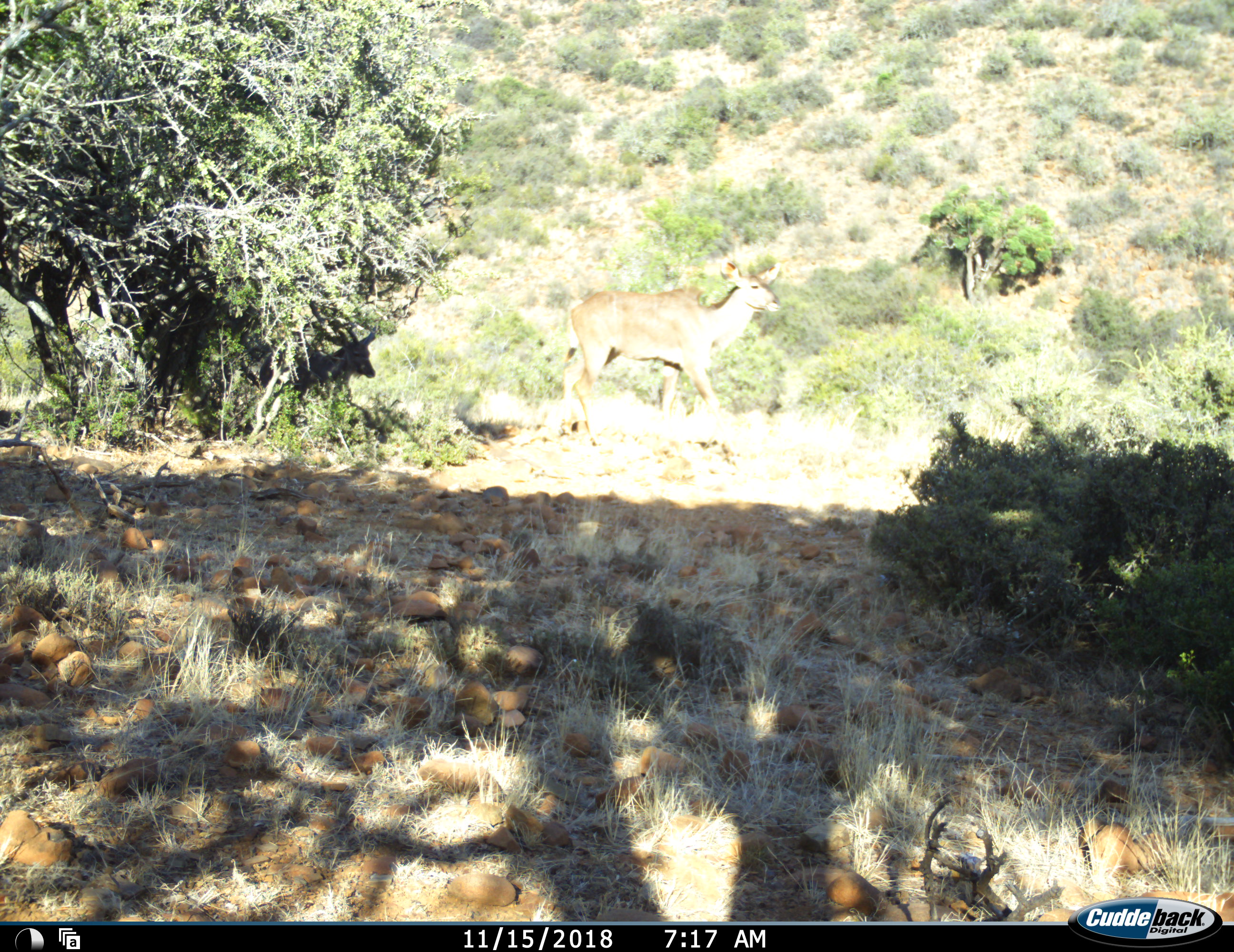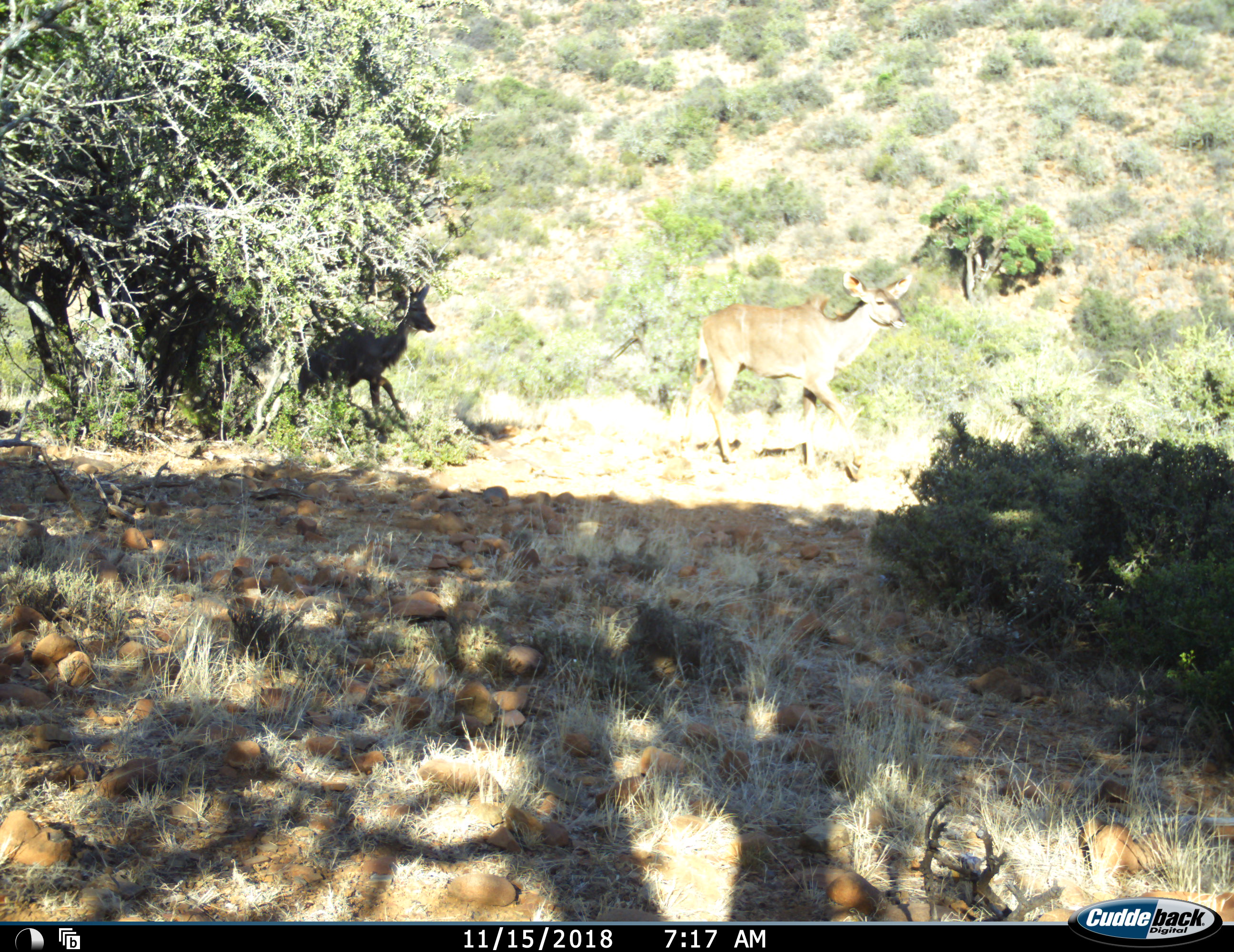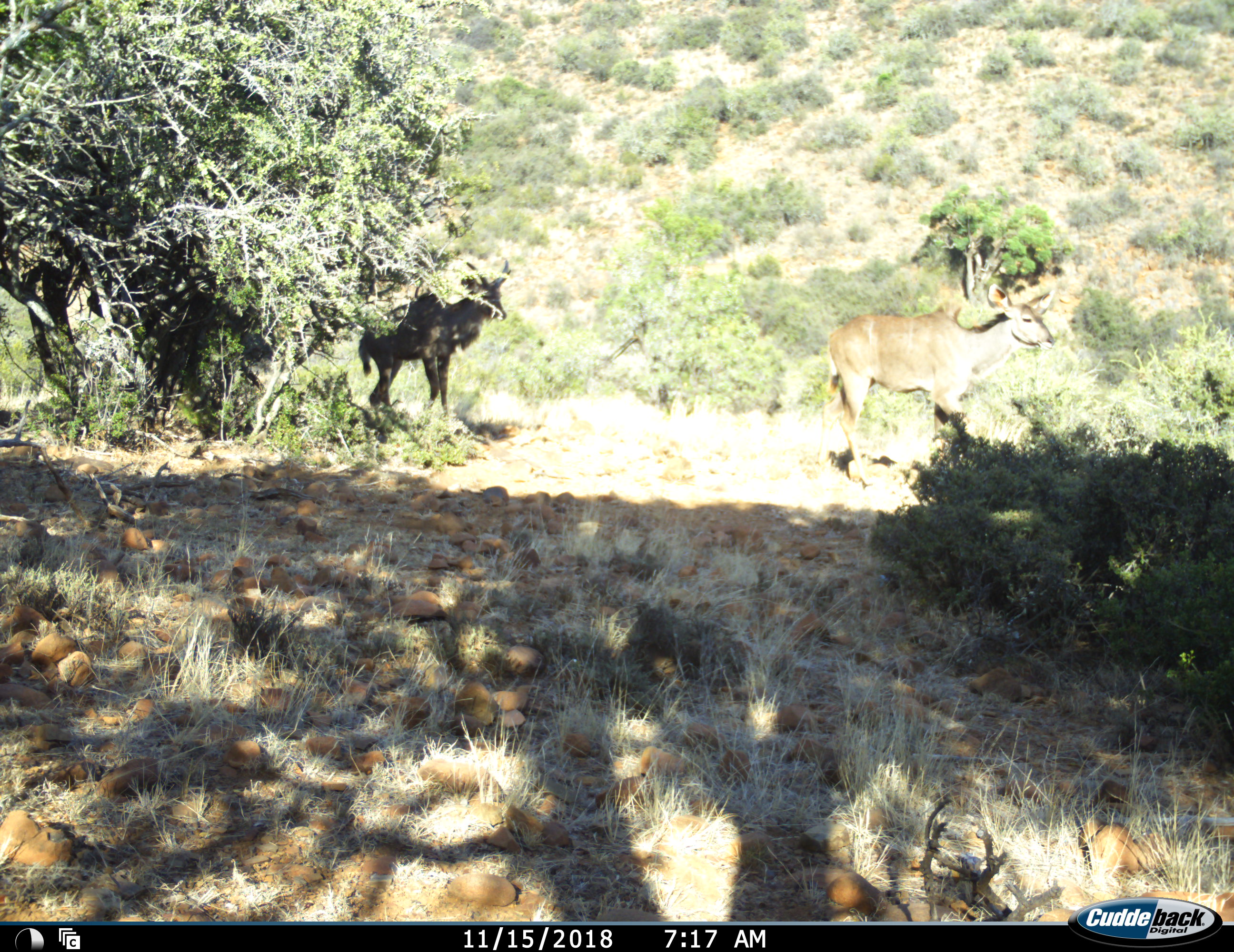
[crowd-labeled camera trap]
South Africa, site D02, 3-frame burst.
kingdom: Animalia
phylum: Chordata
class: Mammalia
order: Artiodactyla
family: Bovidae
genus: Tragelaphus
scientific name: Tragelaphus strepsiceros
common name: greater kudu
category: kudu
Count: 2.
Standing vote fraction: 0%.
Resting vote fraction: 0%.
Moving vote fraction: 100%.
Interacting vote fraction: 0%.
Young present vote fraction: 12%.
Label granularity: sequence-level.